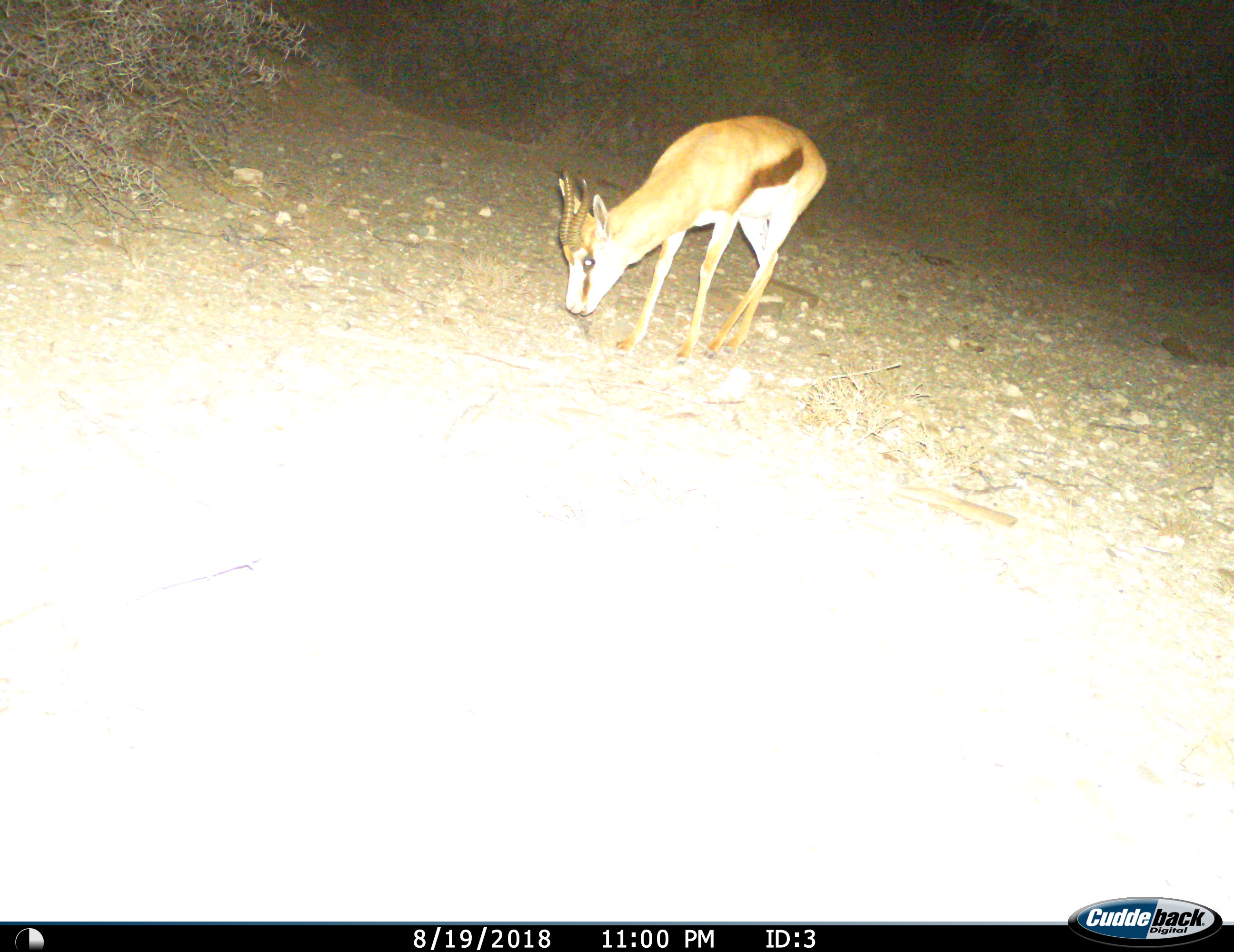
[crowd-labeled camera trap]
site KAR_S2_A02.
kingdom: Animalia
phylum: Chordata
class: Mammalia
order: Artiodactyla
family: Bovidae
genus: Antidorcas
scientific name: Antidorcas marsupialis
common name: springbok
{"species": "springbok (Antidorcas marsupialis)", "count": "1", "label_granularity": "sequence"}